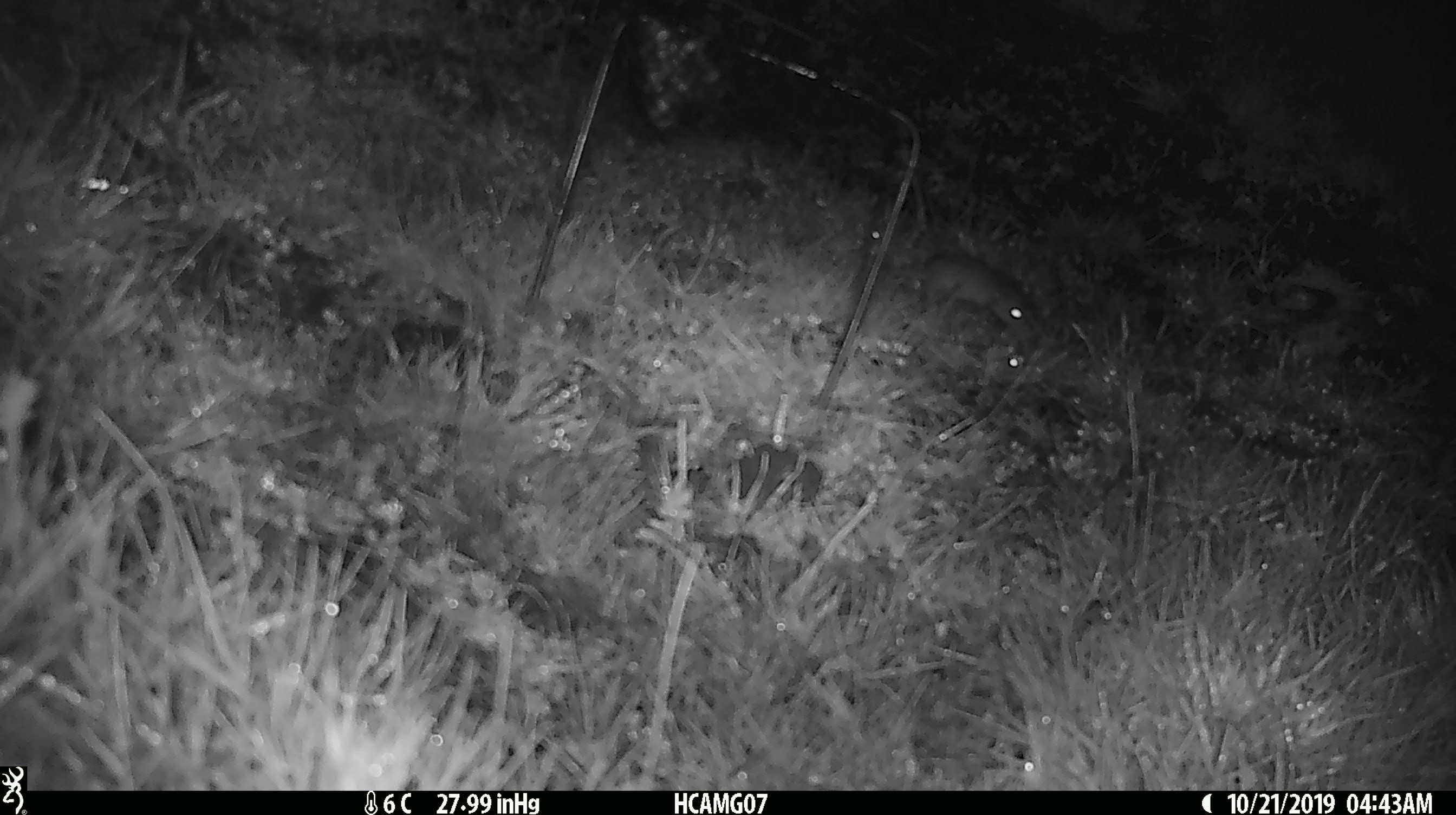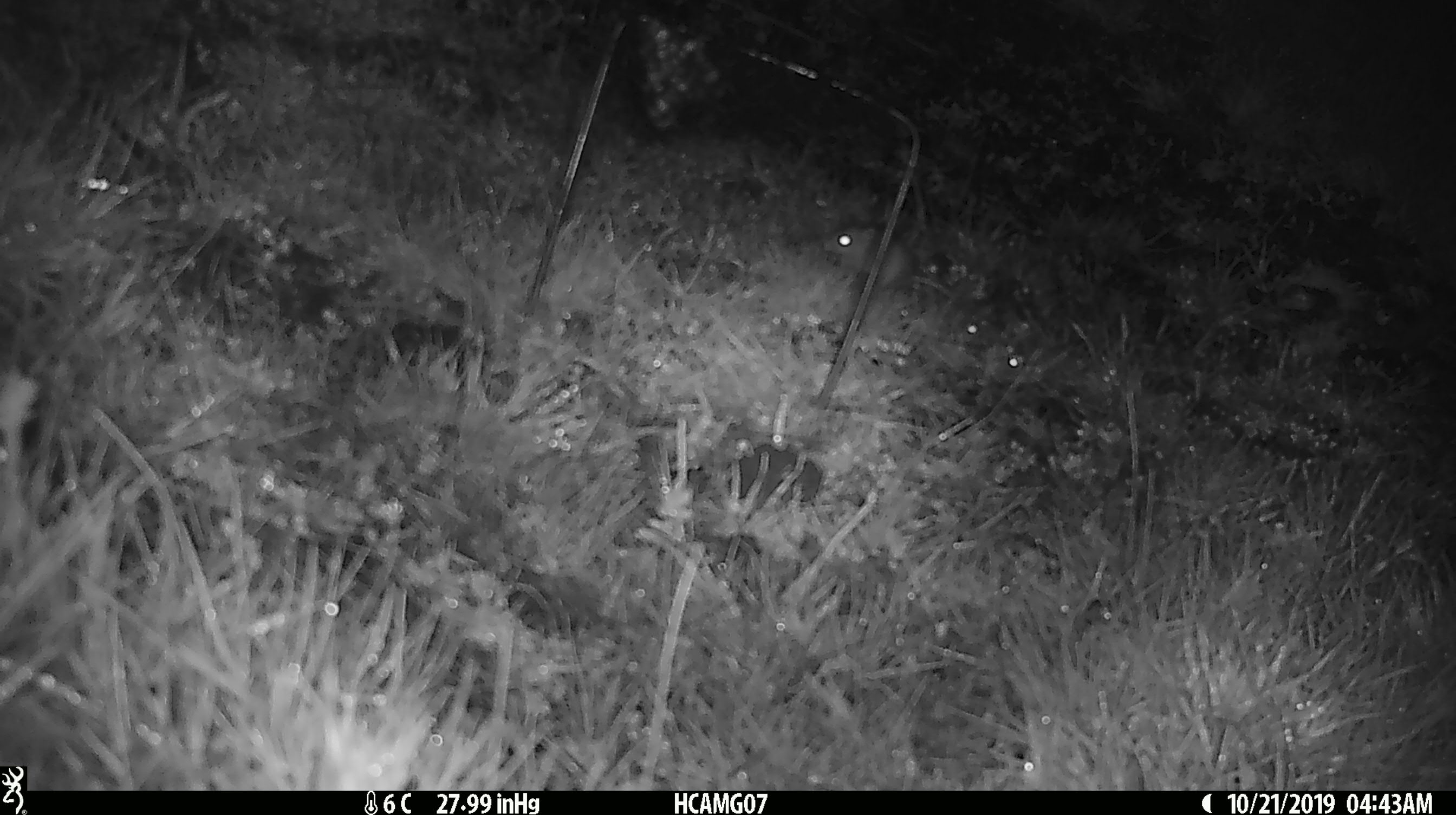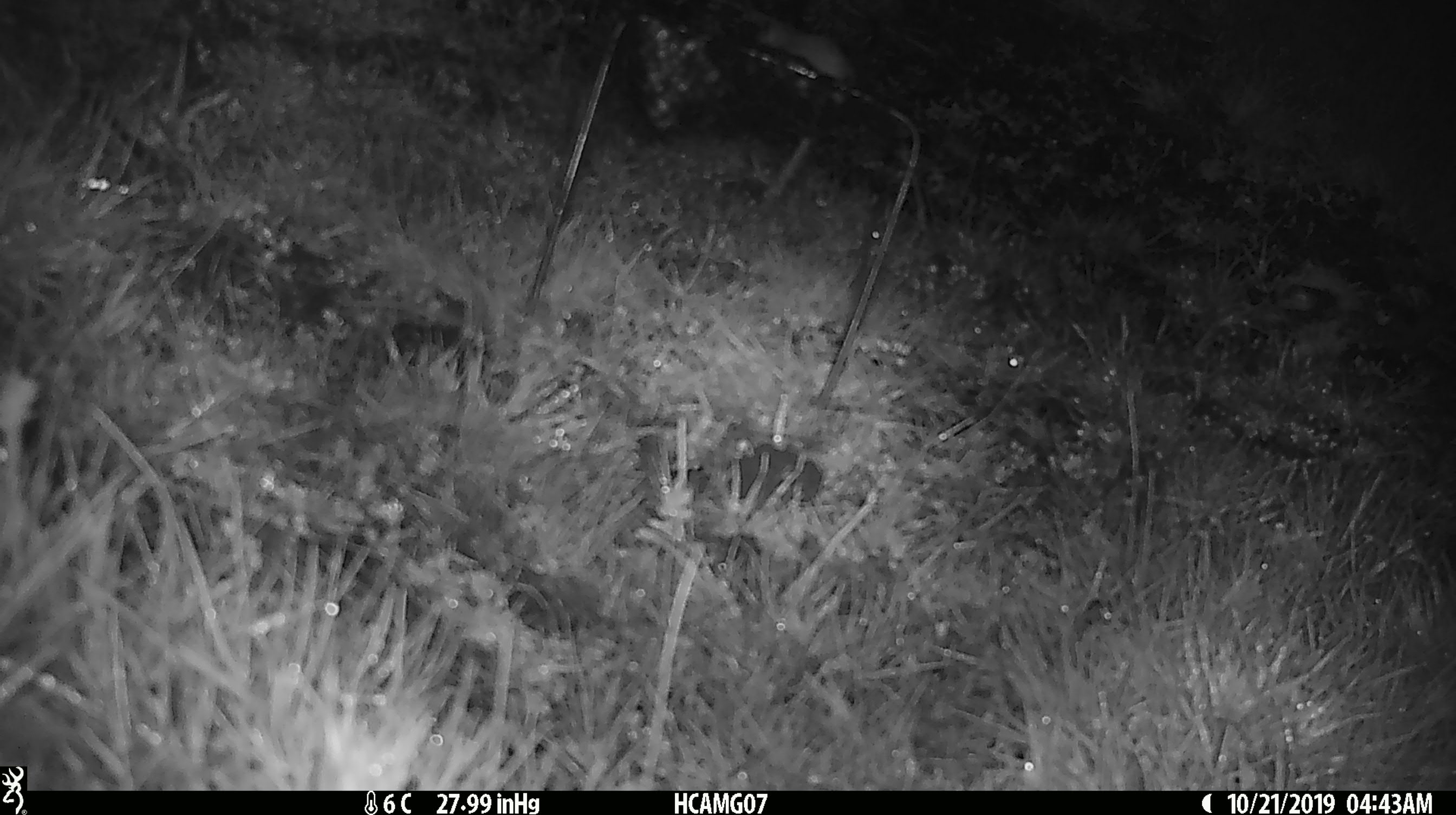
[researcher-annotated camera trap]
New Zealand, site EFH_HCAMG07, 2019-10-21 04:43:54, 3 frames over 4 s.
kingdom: Animalia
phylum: Chordata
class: Mammalia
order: Rodentia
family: Muridae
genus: Mus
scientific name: Mus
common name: mouse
Mouse (Mus).